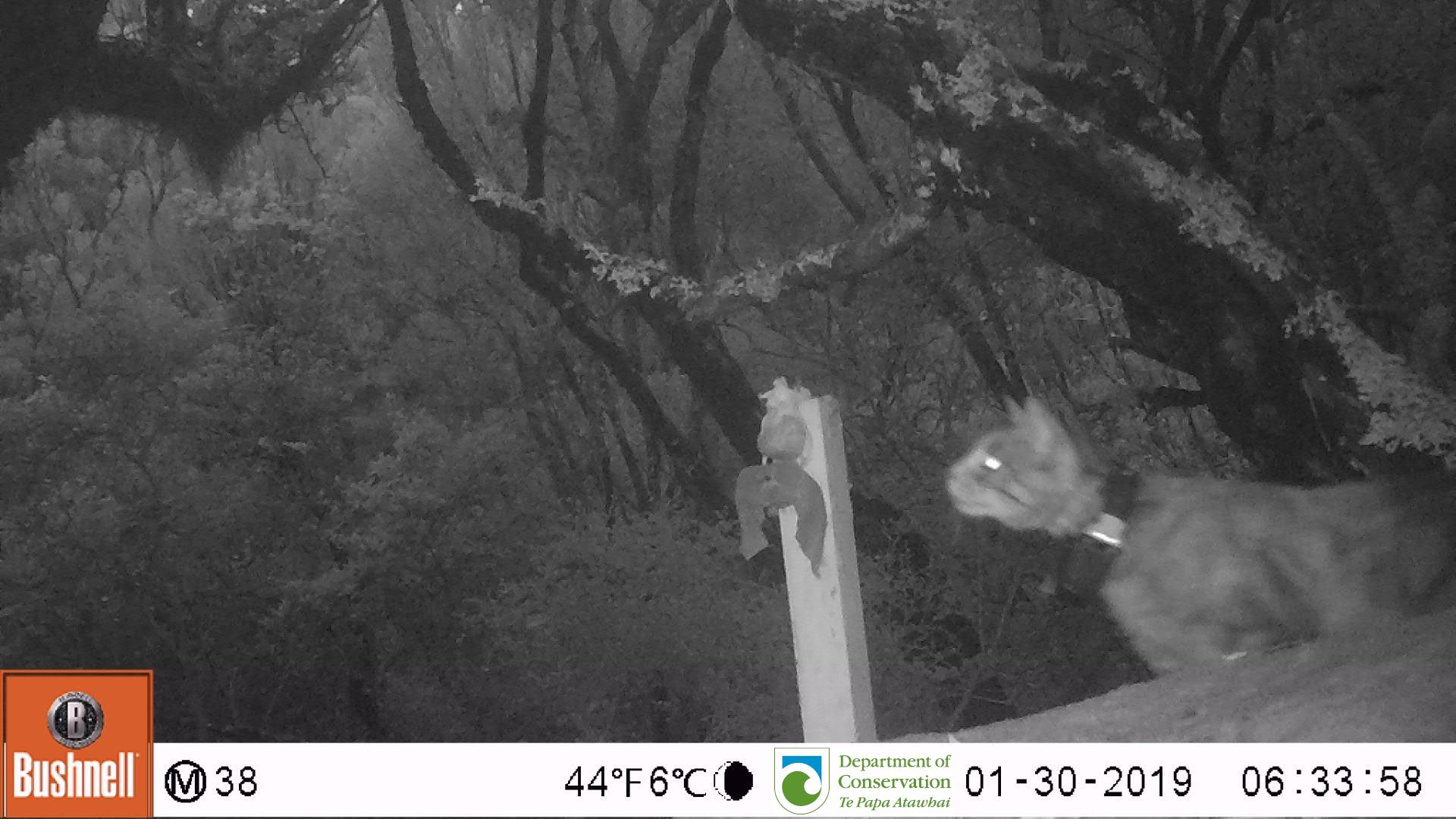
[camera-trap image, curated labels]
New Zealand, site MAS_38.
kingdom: Animalia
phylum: Chordata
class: Mammalia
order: Carnivora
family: Felidae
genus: Felis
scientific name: Felis catus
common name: domestic cat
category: cat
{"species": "cat (domestic cat) (Felis catus)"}